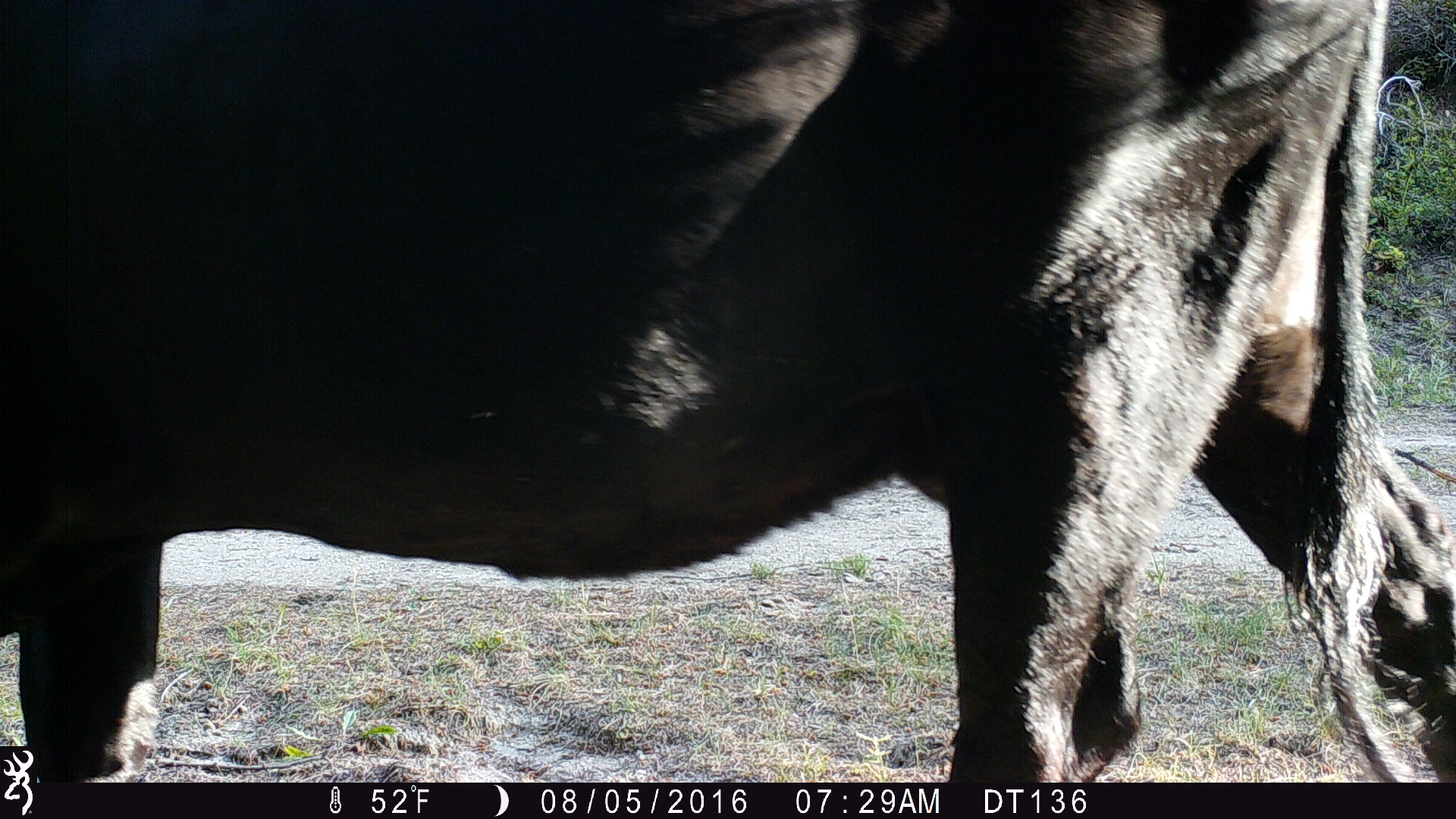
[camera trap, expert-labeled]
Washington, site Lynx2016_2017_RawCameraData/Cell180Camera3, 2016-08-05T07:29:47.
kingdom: Animalia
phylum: Chordata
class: Mammalia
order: Artiodactyla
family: Bovidae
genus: Bos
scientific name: Bos taurus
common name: domestic cattle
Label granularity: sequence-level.